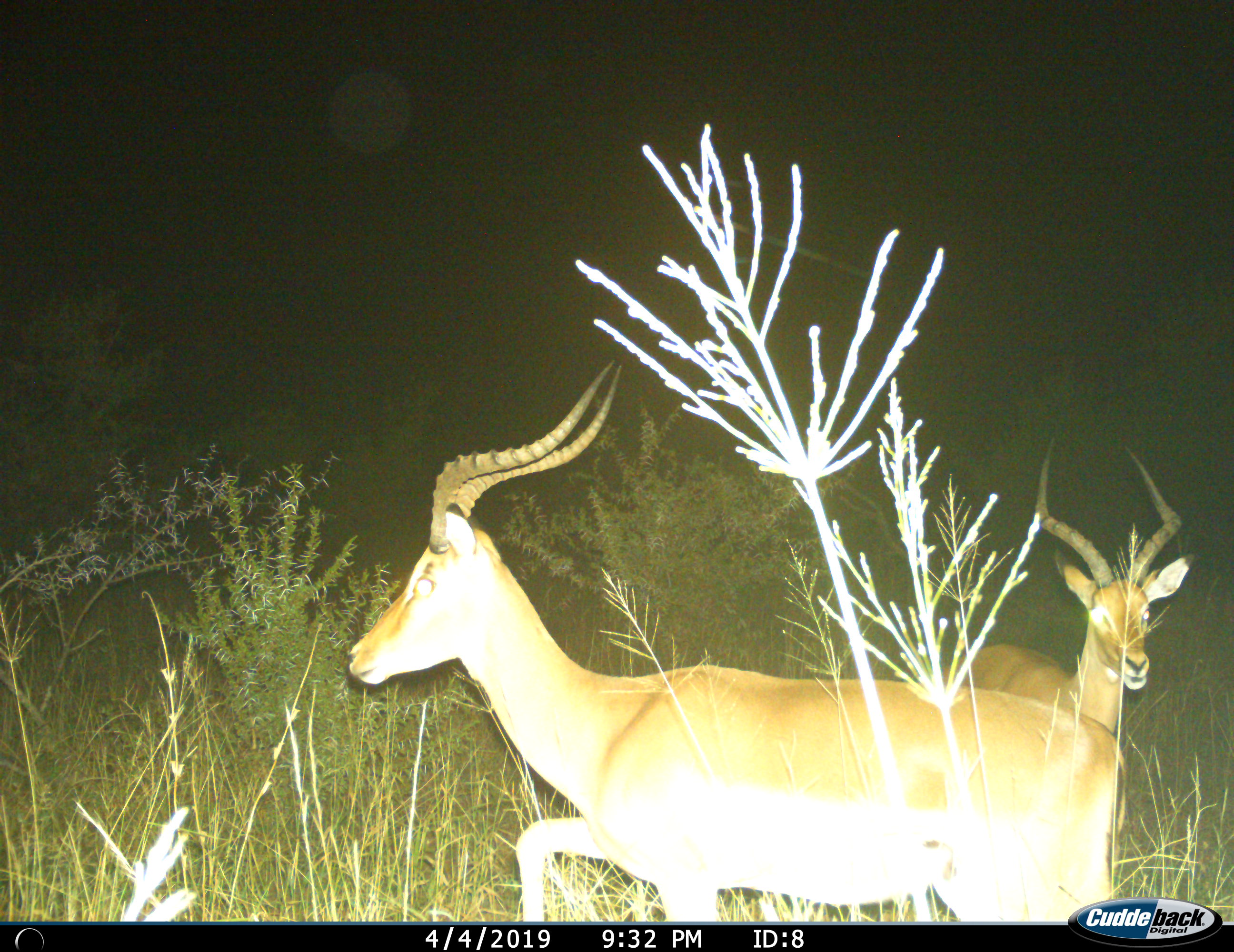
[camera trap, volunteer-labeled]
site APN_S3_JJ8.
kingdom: Animalia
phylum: Chordata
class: Mammalia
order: Artiodactyla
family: Bovidae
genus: Aepyceros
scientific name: Aepyceros melampus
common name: impala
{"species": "impala (Aepyceros melampus)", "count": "2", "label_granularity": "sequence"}